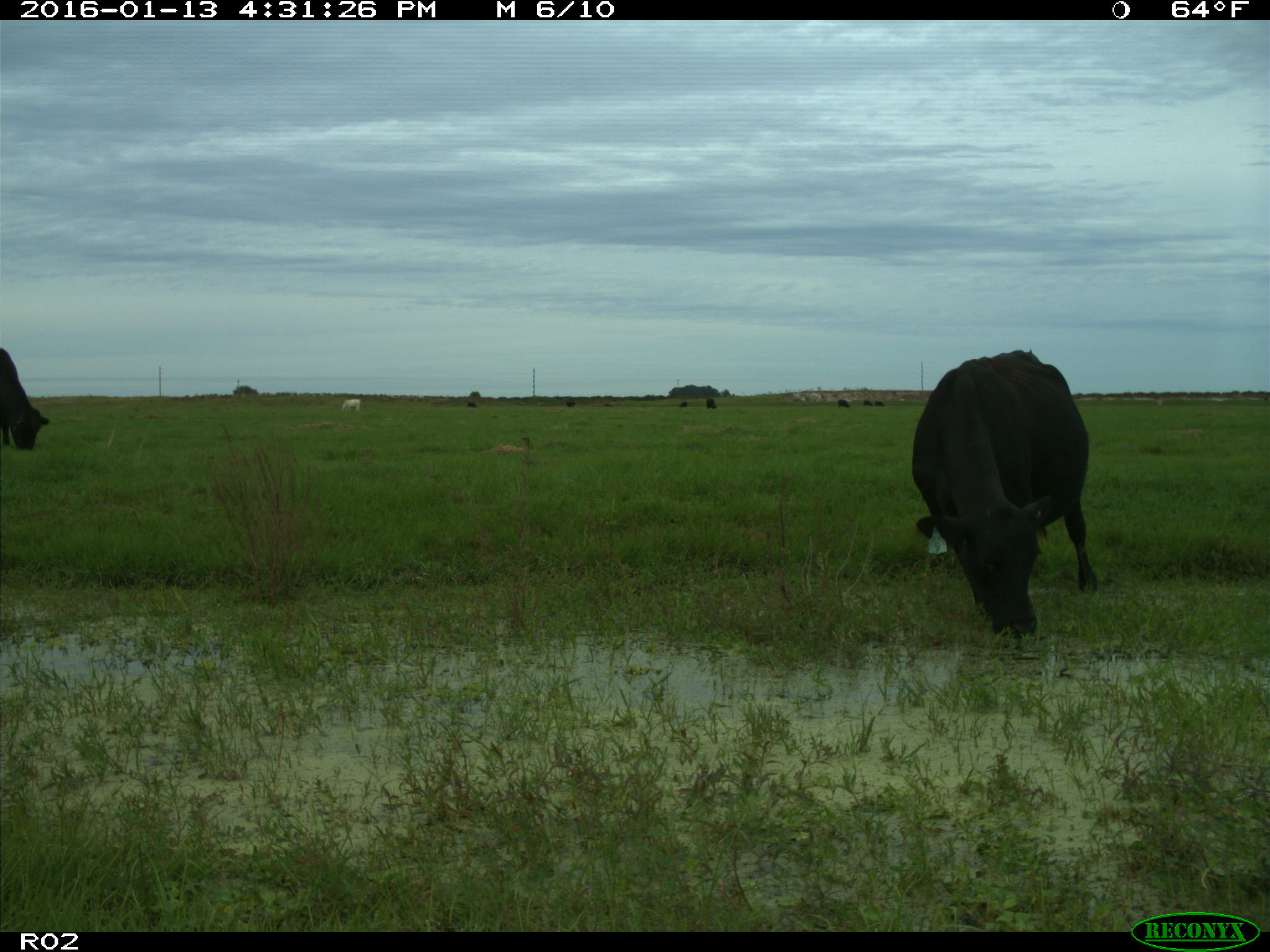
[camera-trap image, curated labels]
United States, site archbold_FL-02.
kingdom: Animalia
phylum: Chordata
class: Mammalia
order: Artiodactyla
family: Bovidae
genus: Bos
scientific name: Bos taurus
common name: domestic cow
Bos taurus (domestic cow).